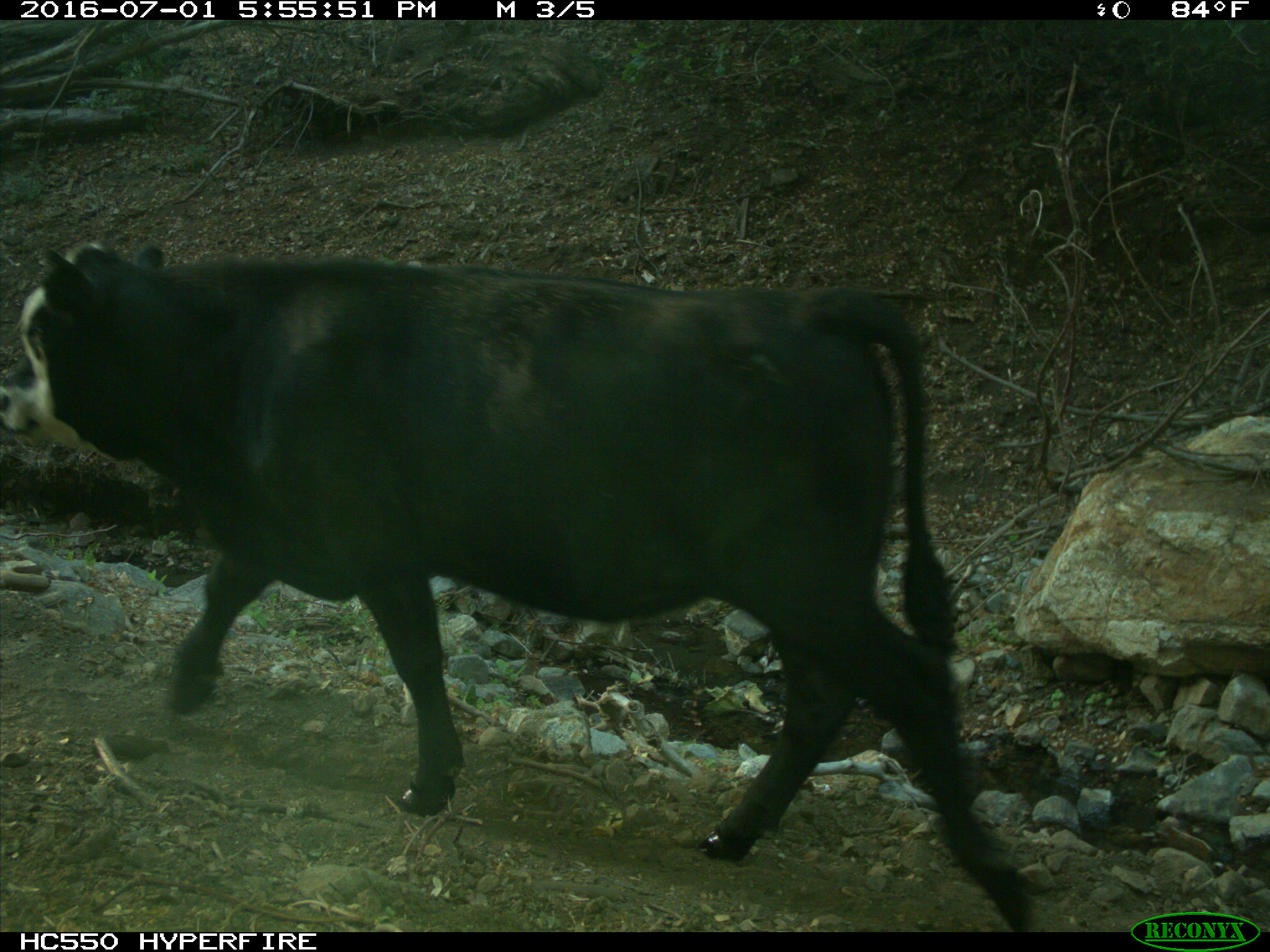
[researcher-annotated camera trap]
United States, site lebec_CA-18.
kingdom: Animalia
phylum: Chordata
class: Mammalia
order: Artiodactyla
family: Bovidae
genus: Bos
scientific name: Bos taurus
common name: domestic cow